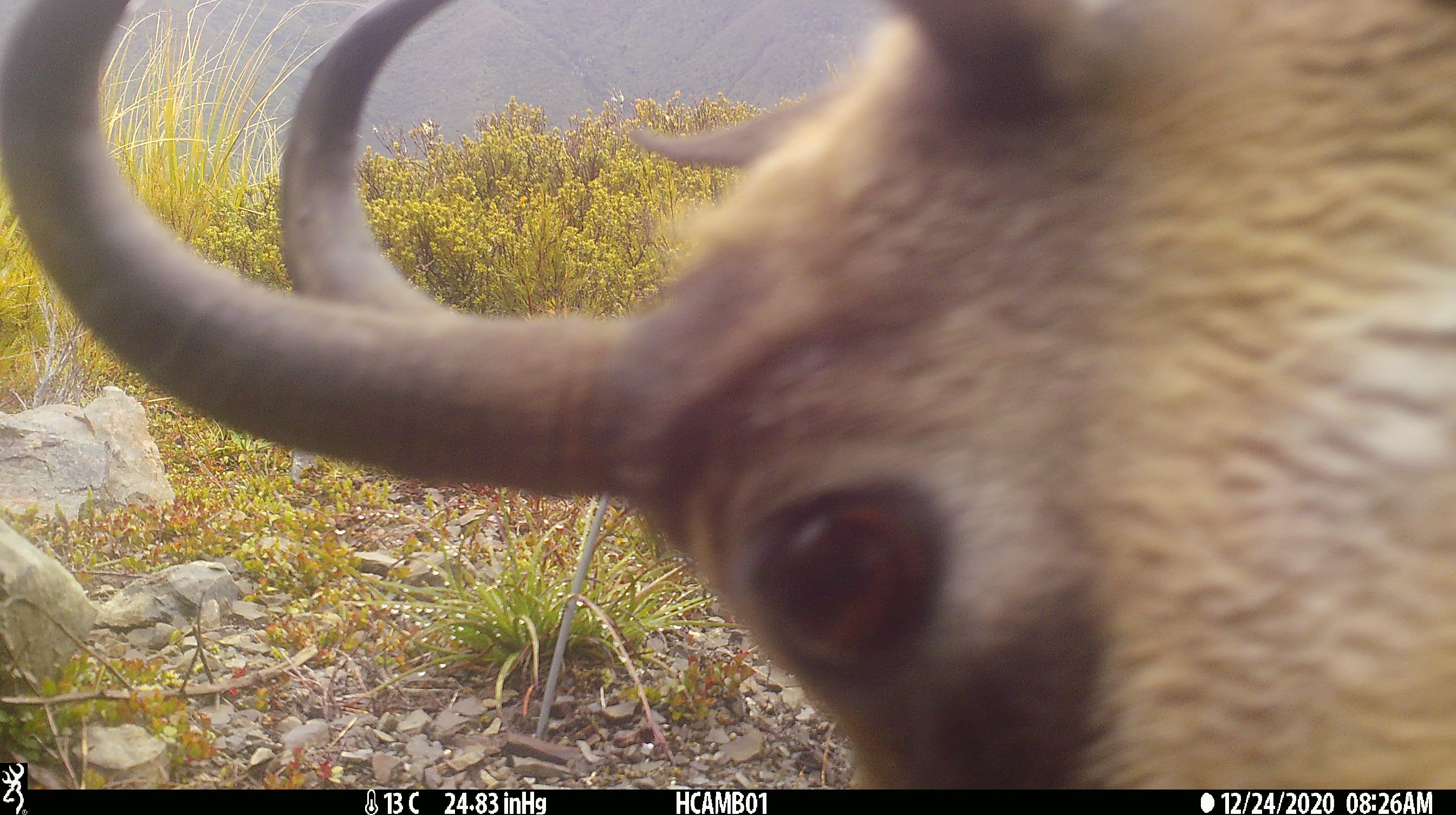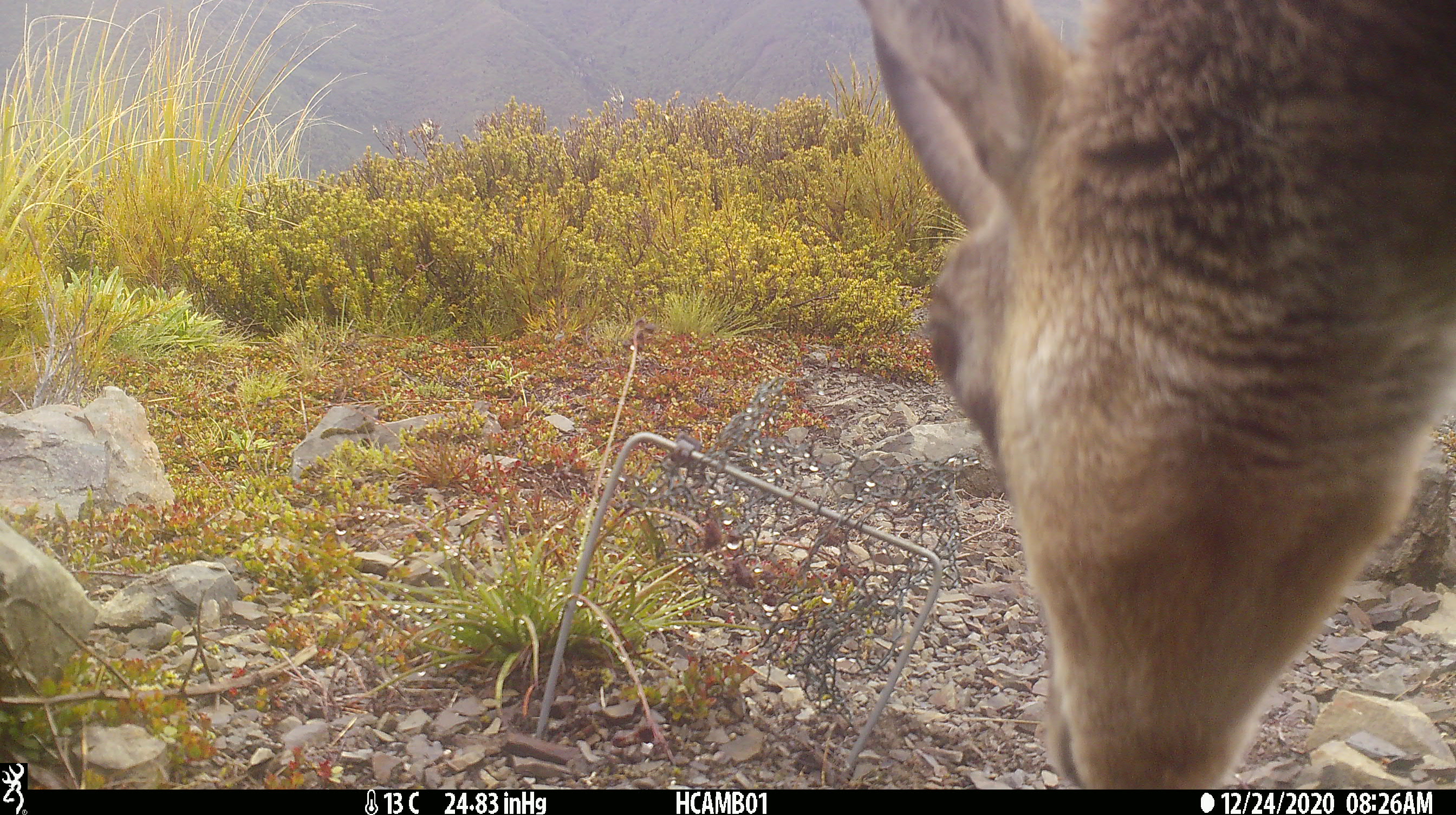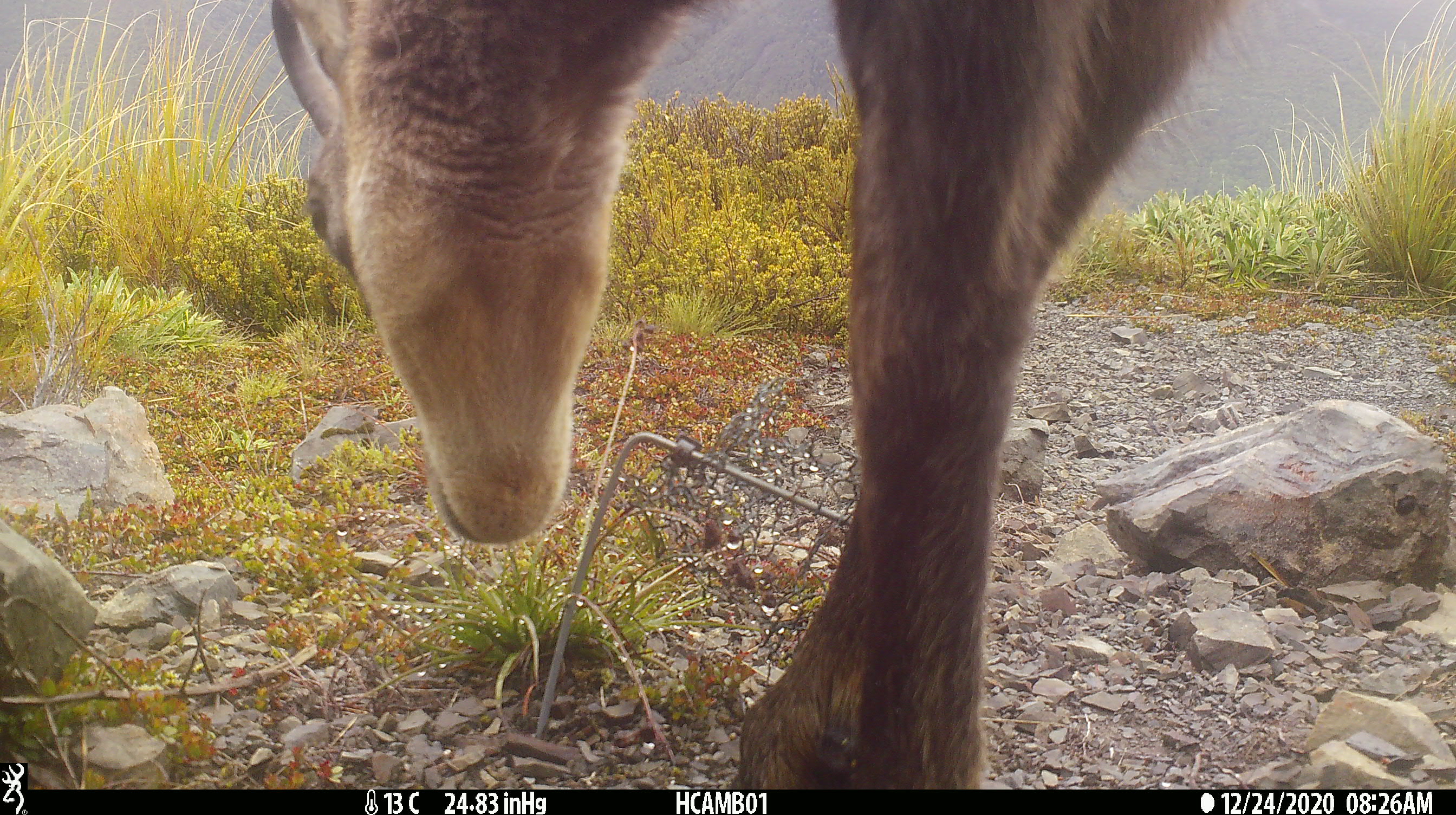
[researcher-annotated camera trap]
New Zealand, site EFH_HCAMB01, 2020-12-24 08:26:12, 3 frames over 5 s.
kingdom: Animalia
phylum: Chordata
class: Mammalia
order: Artiodactyla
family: Bovidae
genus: Rupicapra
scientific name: Rupicapra rupicapra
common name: alpine chamois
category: chamois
Chamois (alpine chamois) (Rupicapra rupicapra).